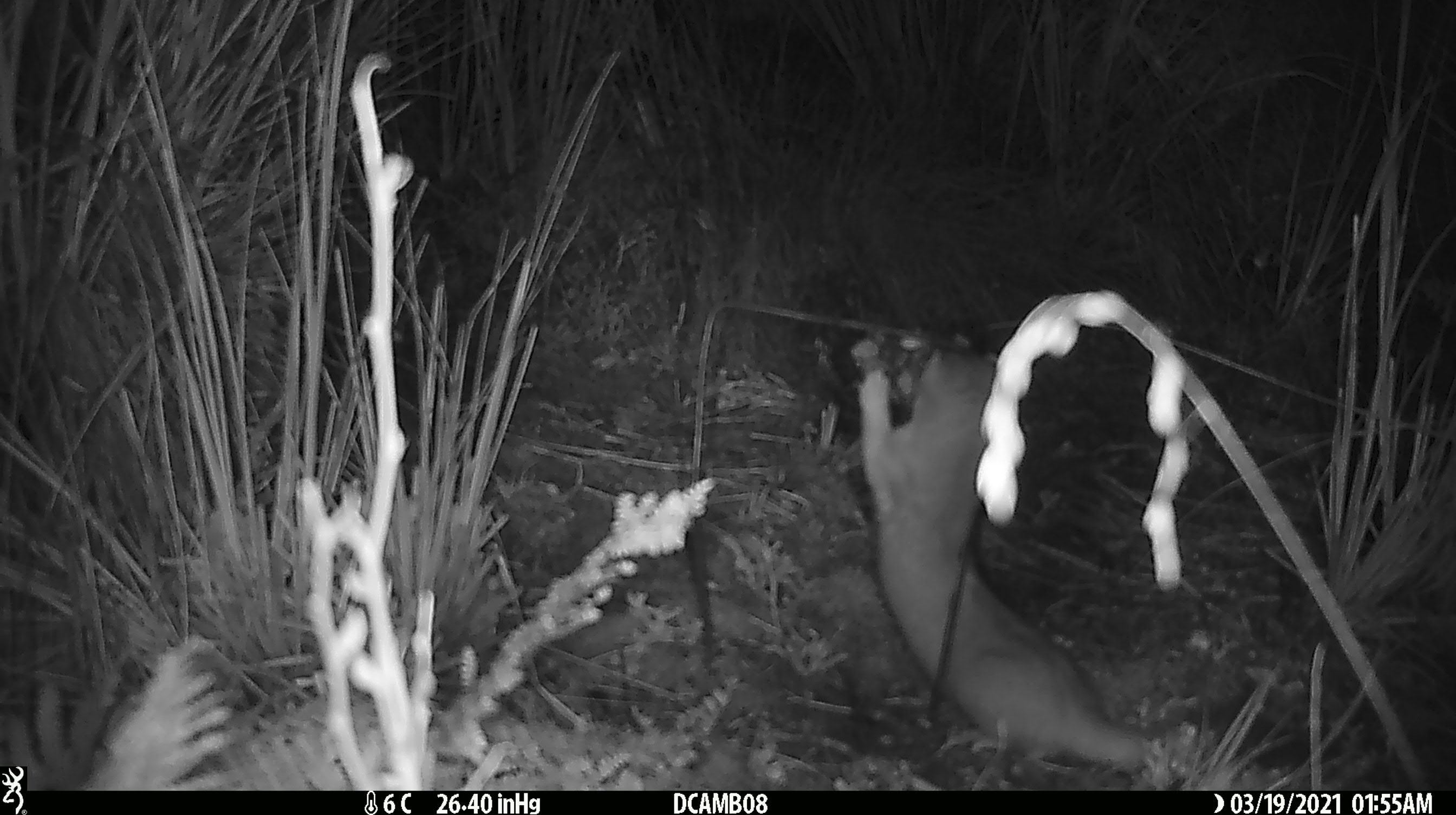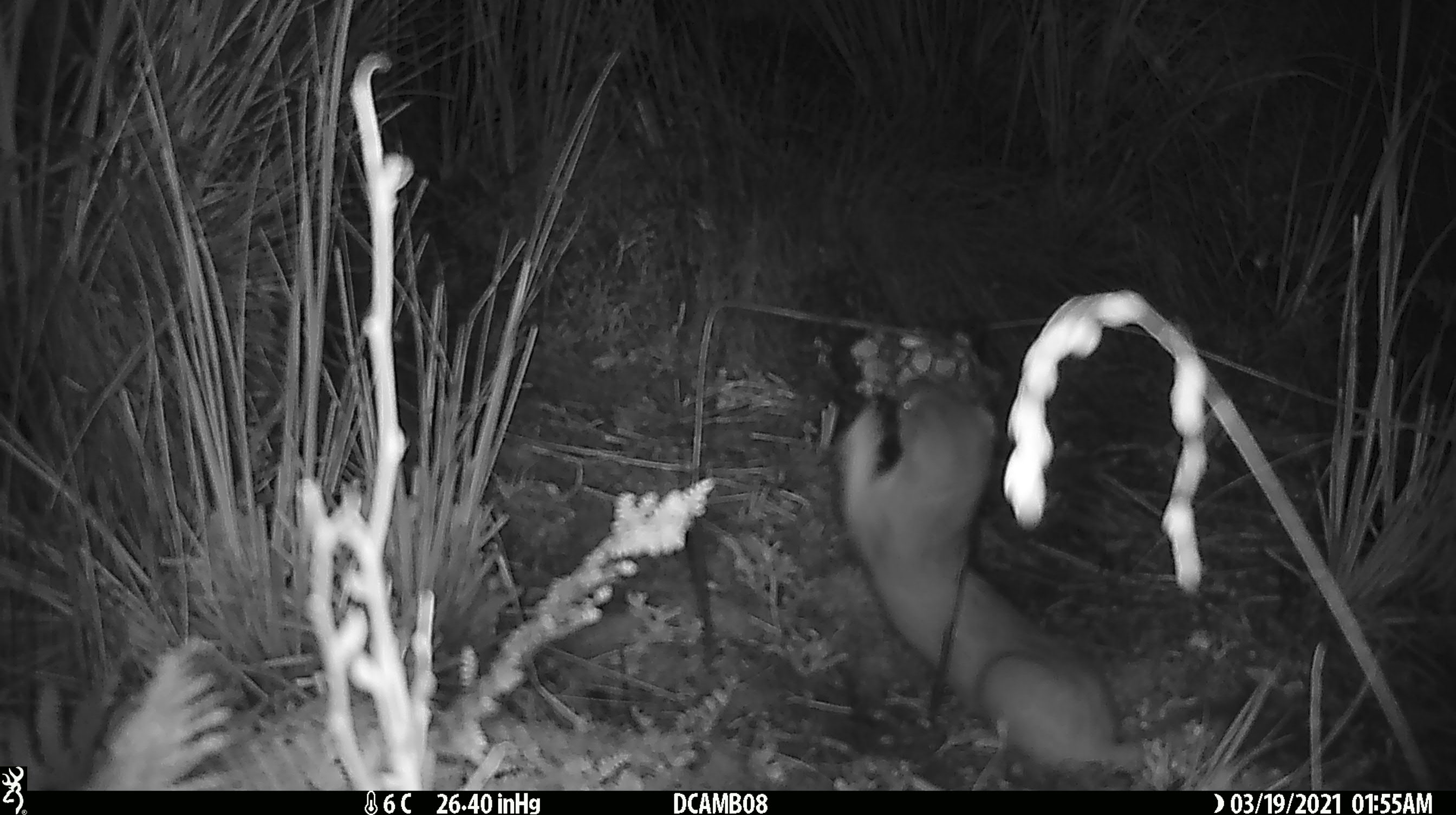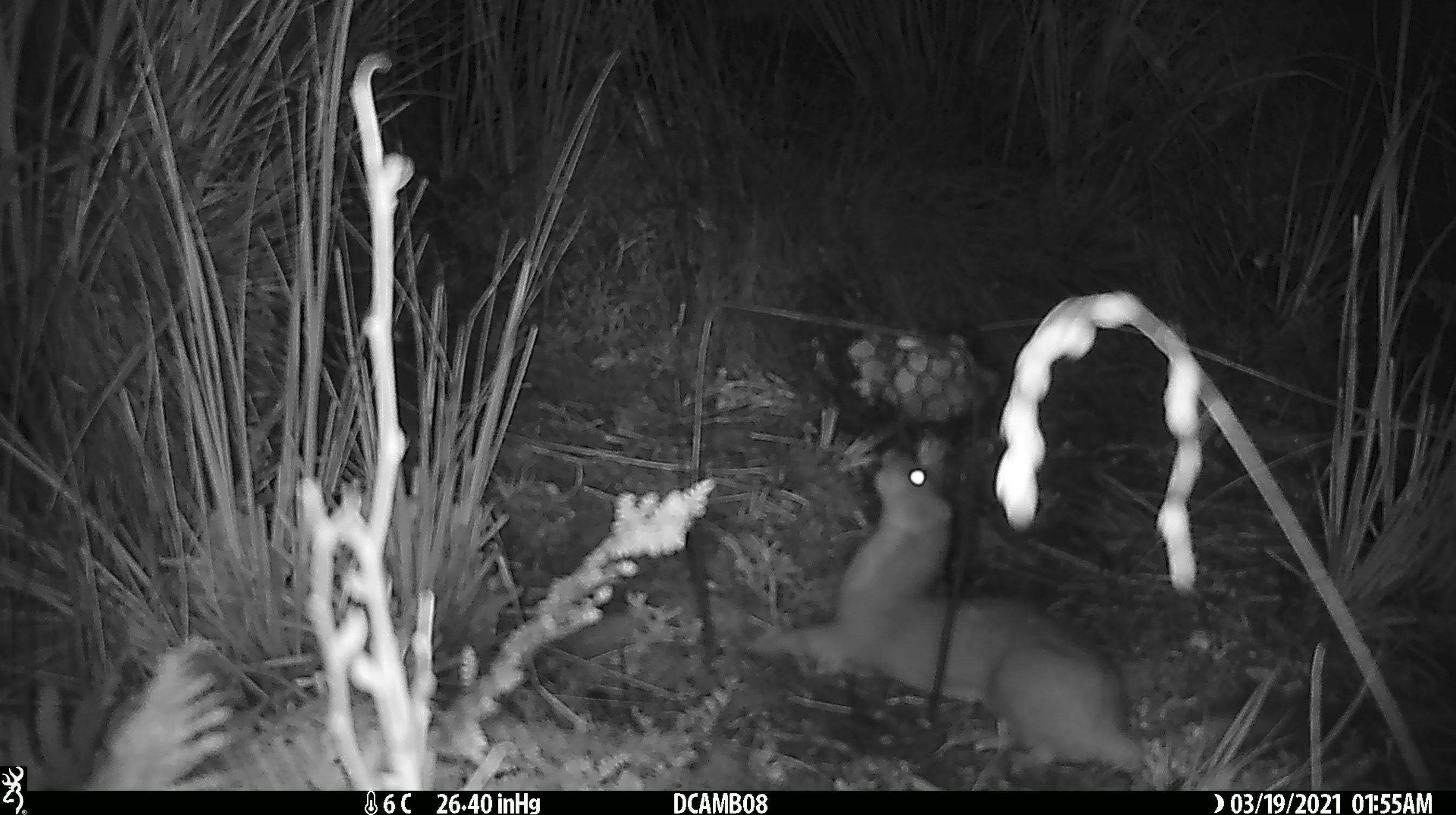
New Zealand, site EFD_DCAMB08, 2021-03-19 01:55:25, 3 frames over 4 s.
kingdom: Animalia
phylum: Chordata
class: Mammalia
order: Carnivora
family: Mustelidae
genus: Mustela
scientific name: Mustela erminea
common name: stoat